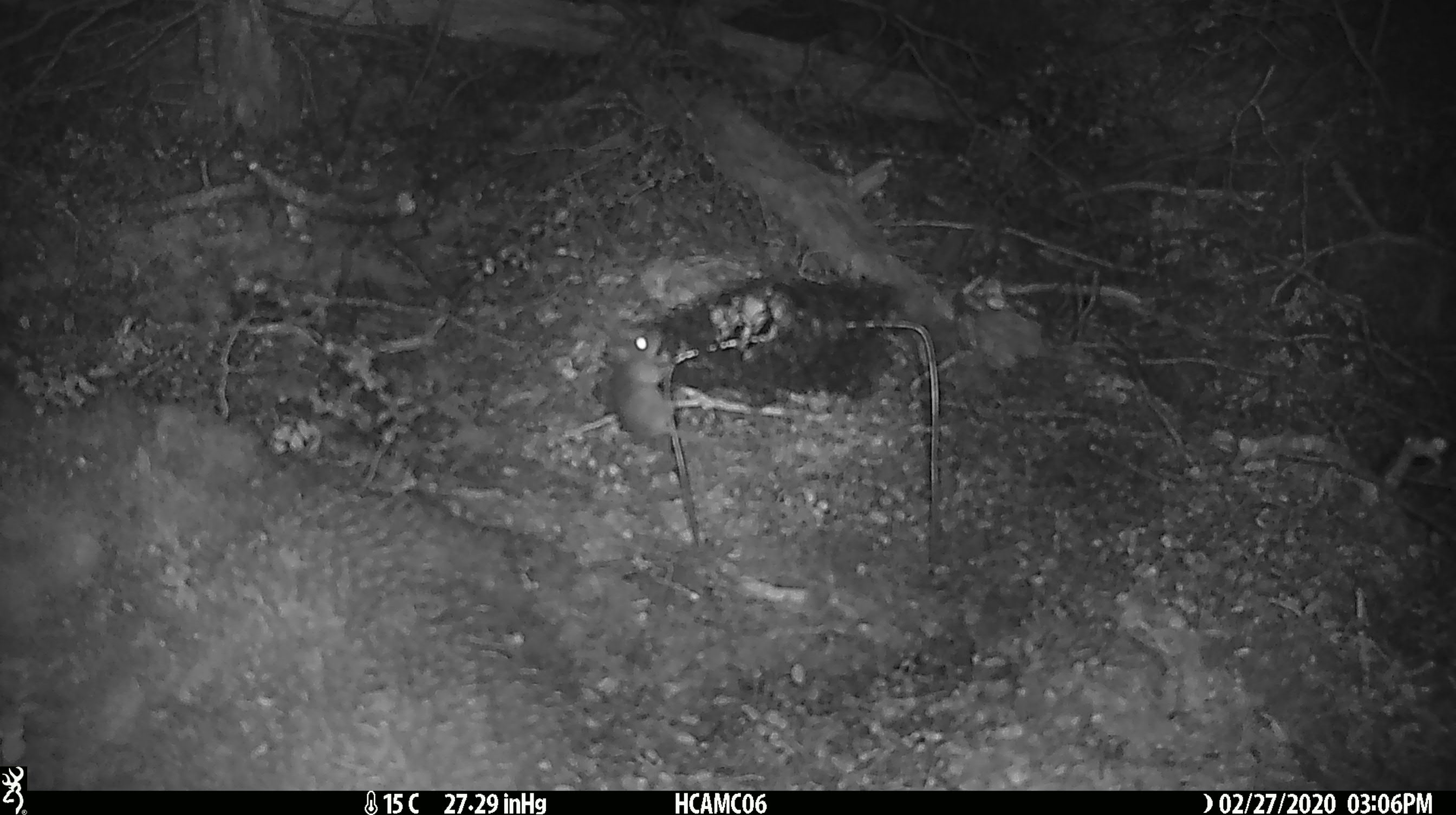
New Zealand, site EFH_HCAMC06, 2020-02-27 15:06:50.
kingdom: Animalia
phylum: Chordata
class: Mammalia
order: Rodentia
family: Muridae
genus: Mus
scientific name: Mus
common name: mouse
Mouse (Mus).